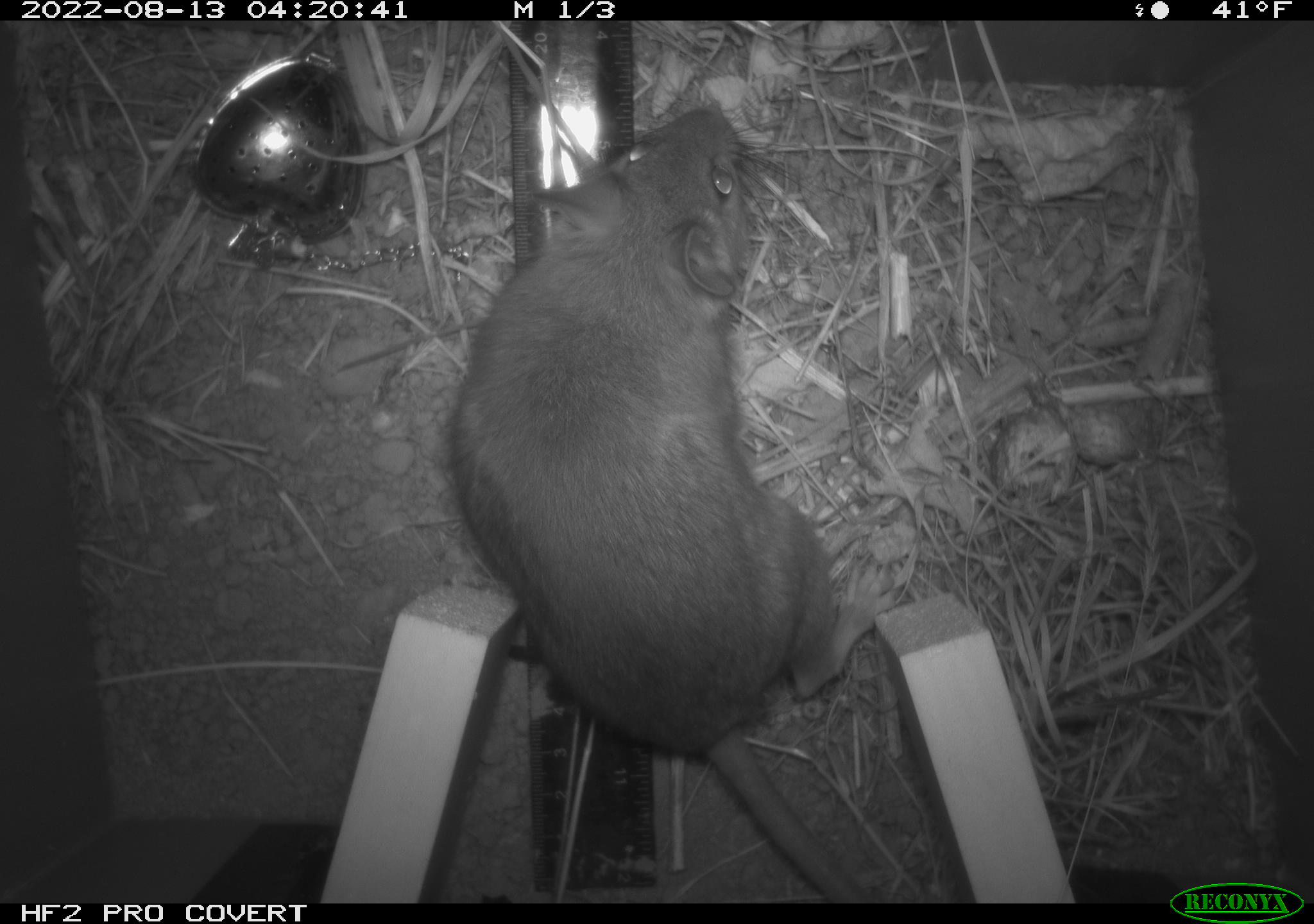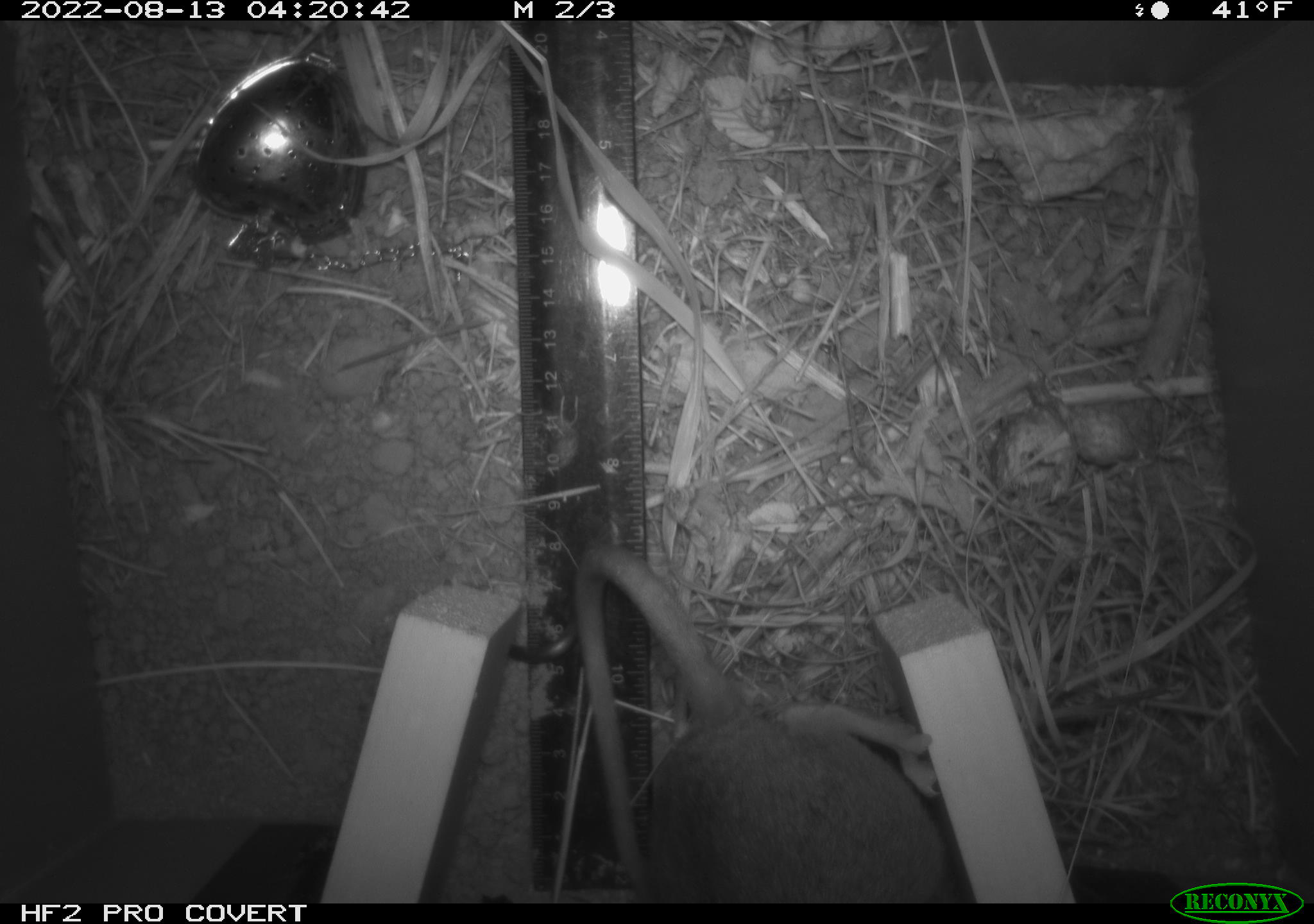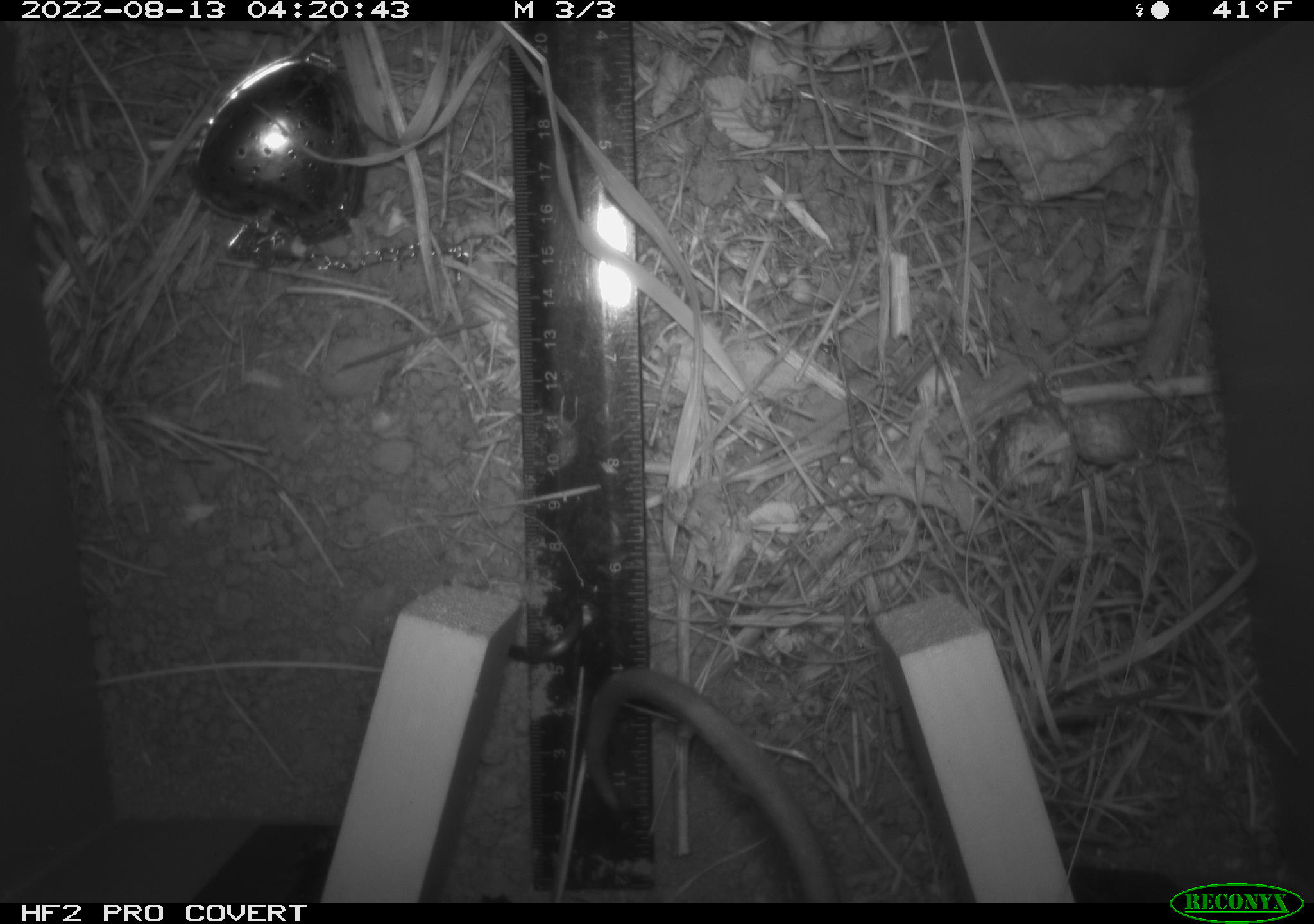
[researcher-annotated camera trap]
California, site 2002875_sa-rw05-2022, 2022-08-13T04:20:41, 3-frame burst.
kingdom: Animalia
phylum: Chordata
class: Mammalia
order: Rodentia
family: Cricetidae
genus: Neotoma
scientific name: Neotoma fuscipes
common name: dusky-footed woodrat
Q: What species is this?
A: Dusky-footed woodrat (Neotoma fuscipes).